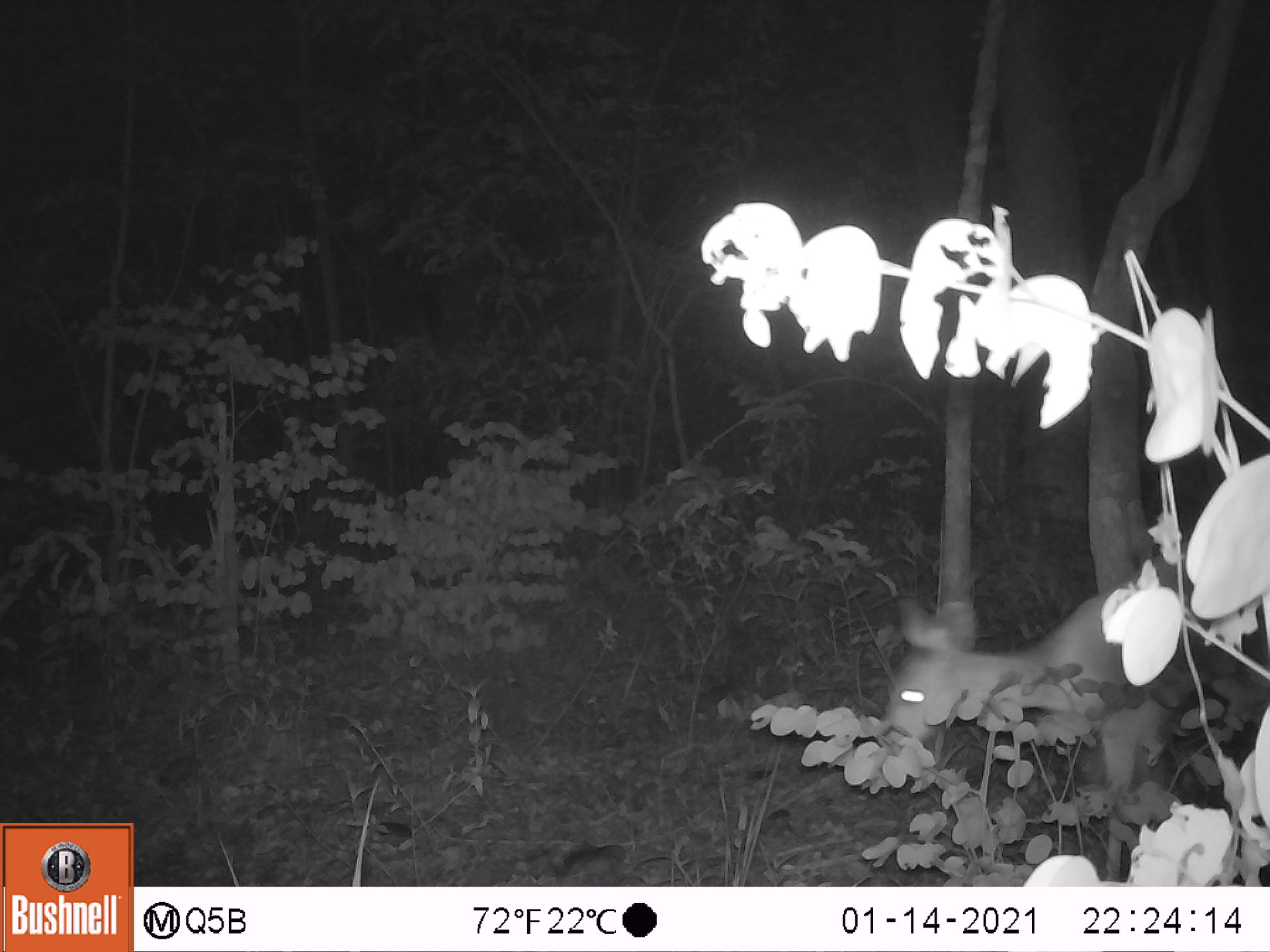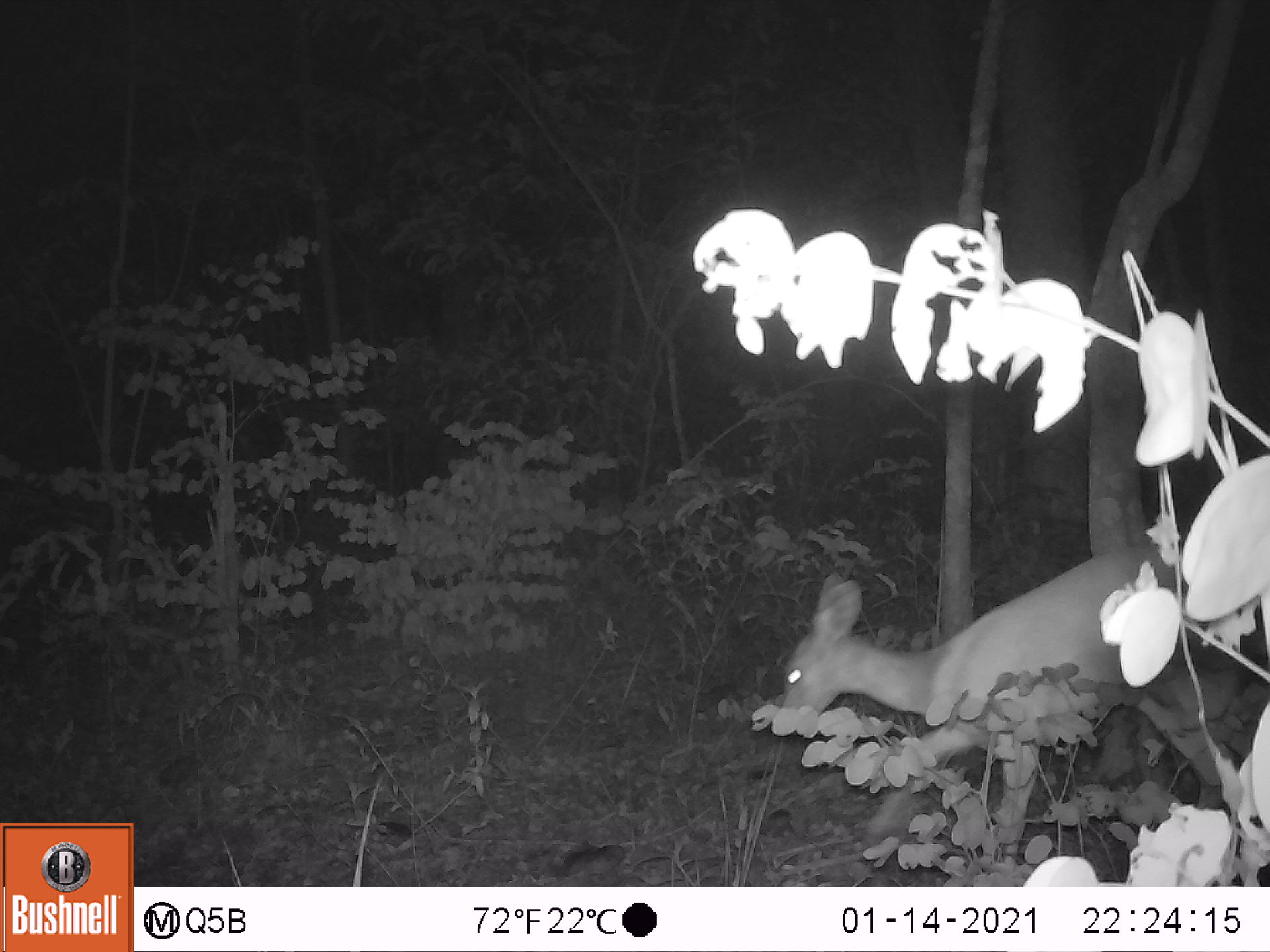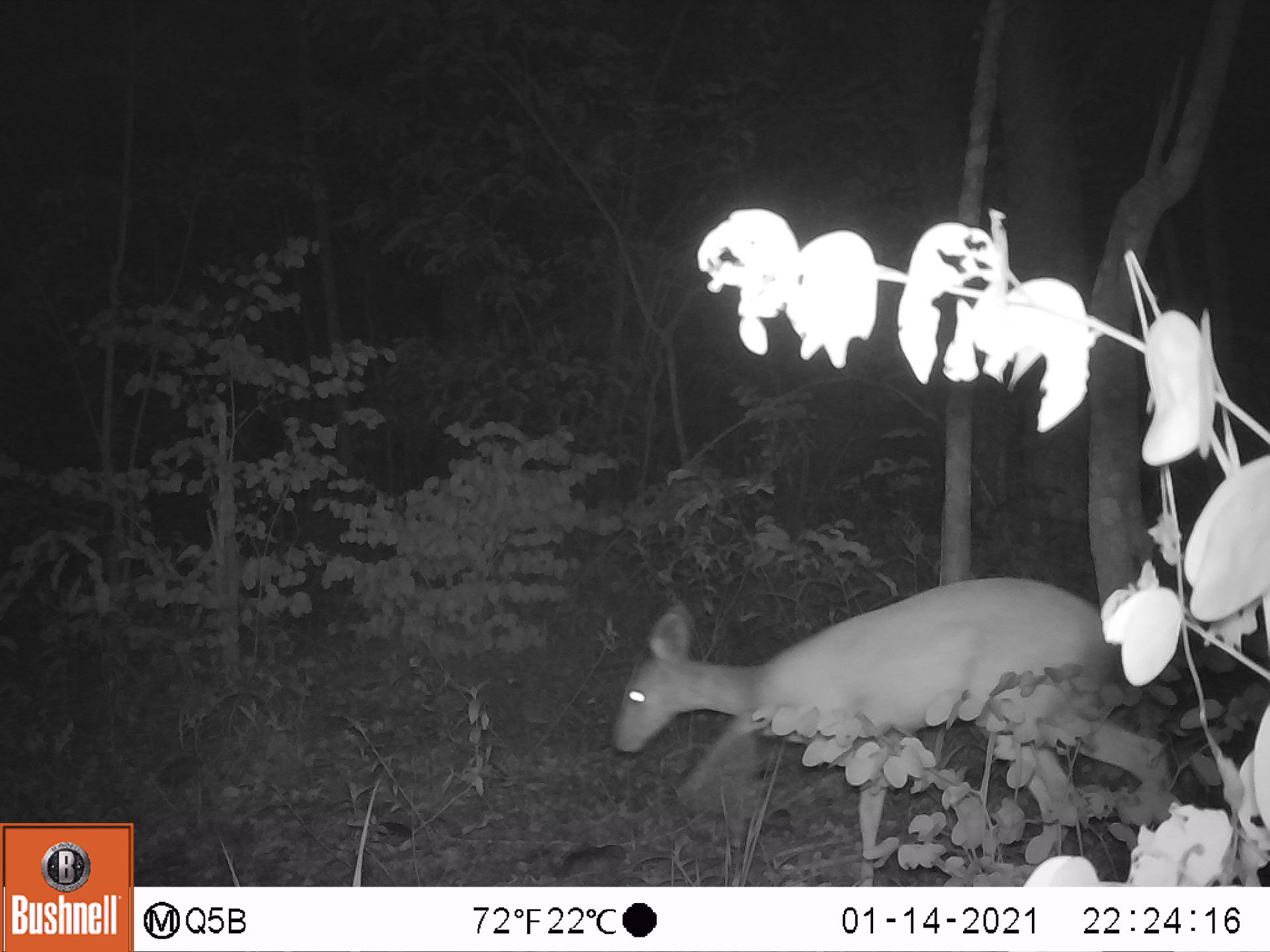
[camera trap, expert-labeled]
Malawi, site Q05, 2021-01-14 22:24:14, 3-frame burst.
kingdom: Animalia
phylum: Chordata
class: Mammalia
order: Artiodactyla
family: Bovidae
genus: Tragelaphus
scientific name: Tragelaphus sylvaticus sylvaticus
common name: cape bushbuck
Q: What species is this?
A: Cape bushbuck (Tragelaphus sylvaticus sylvaticus).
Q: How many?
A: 1.